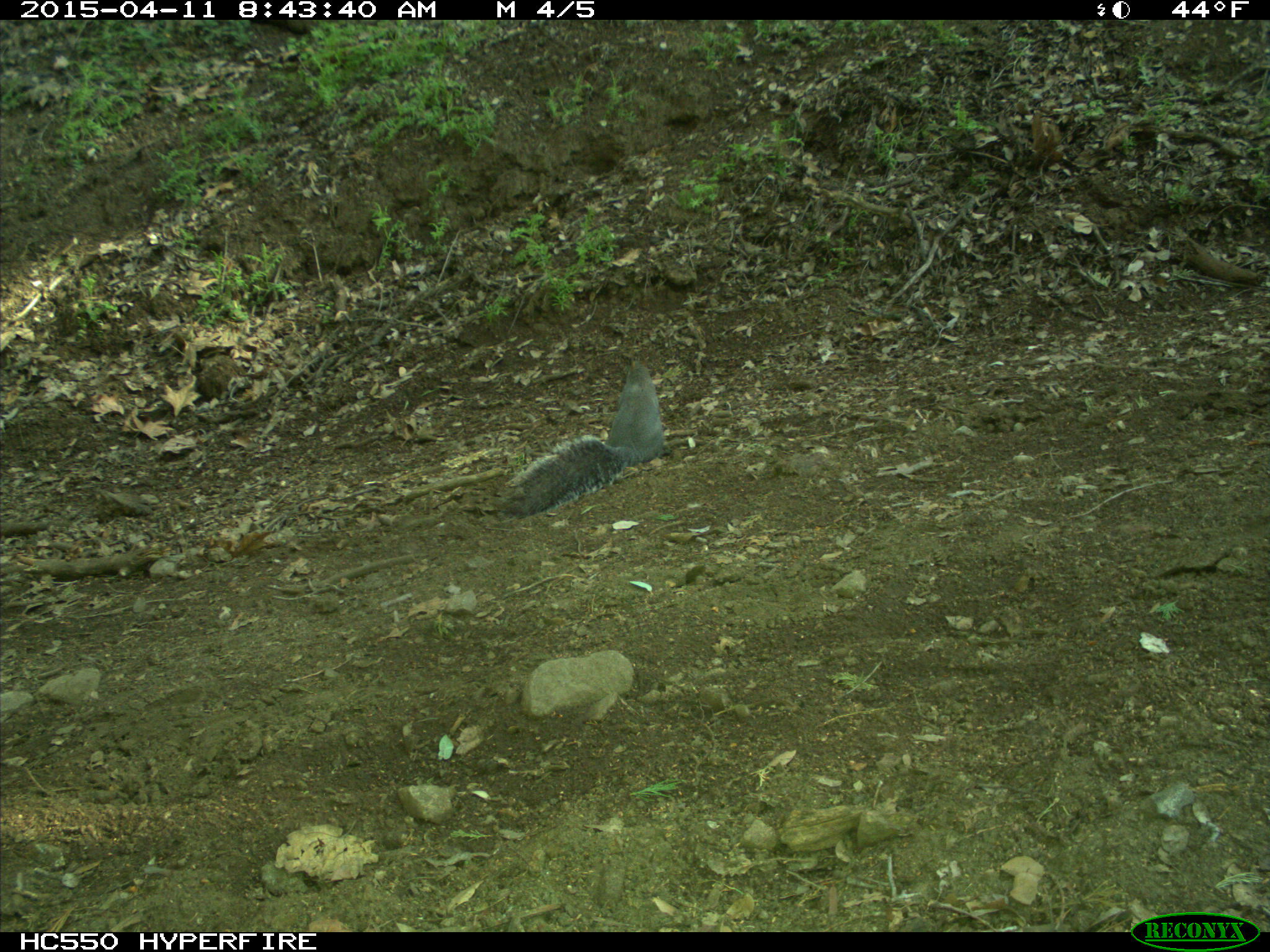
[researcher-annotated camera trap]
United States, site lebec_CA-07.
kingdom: Animalia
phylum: Chordata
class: Mammalia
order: Rodentia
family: Sciuridae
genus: Sciurus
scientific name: Sciurus carolinensis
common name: eastern gray squirrel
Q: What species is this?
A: Sciurus carolinensis (eastern gray squirrel).